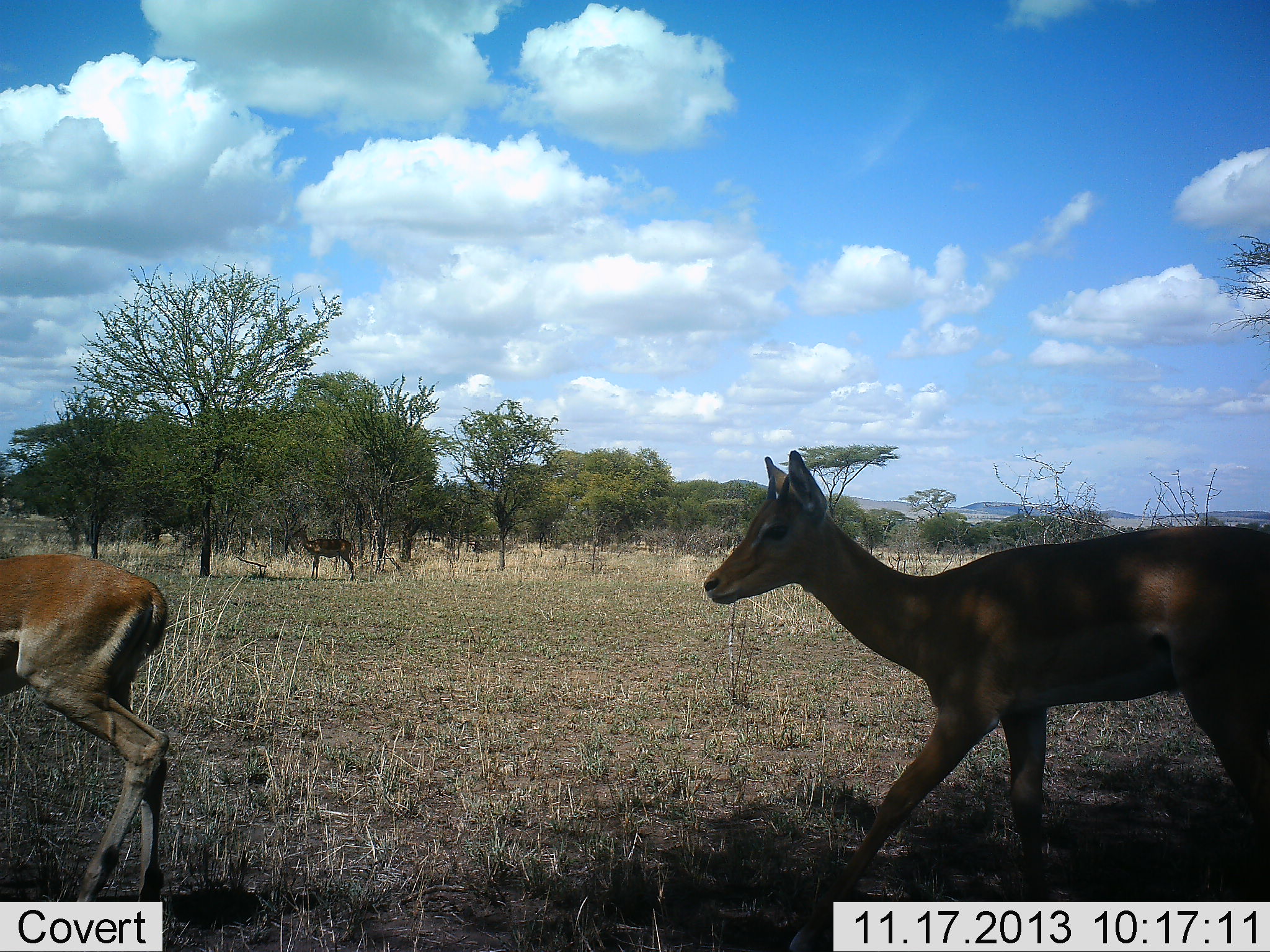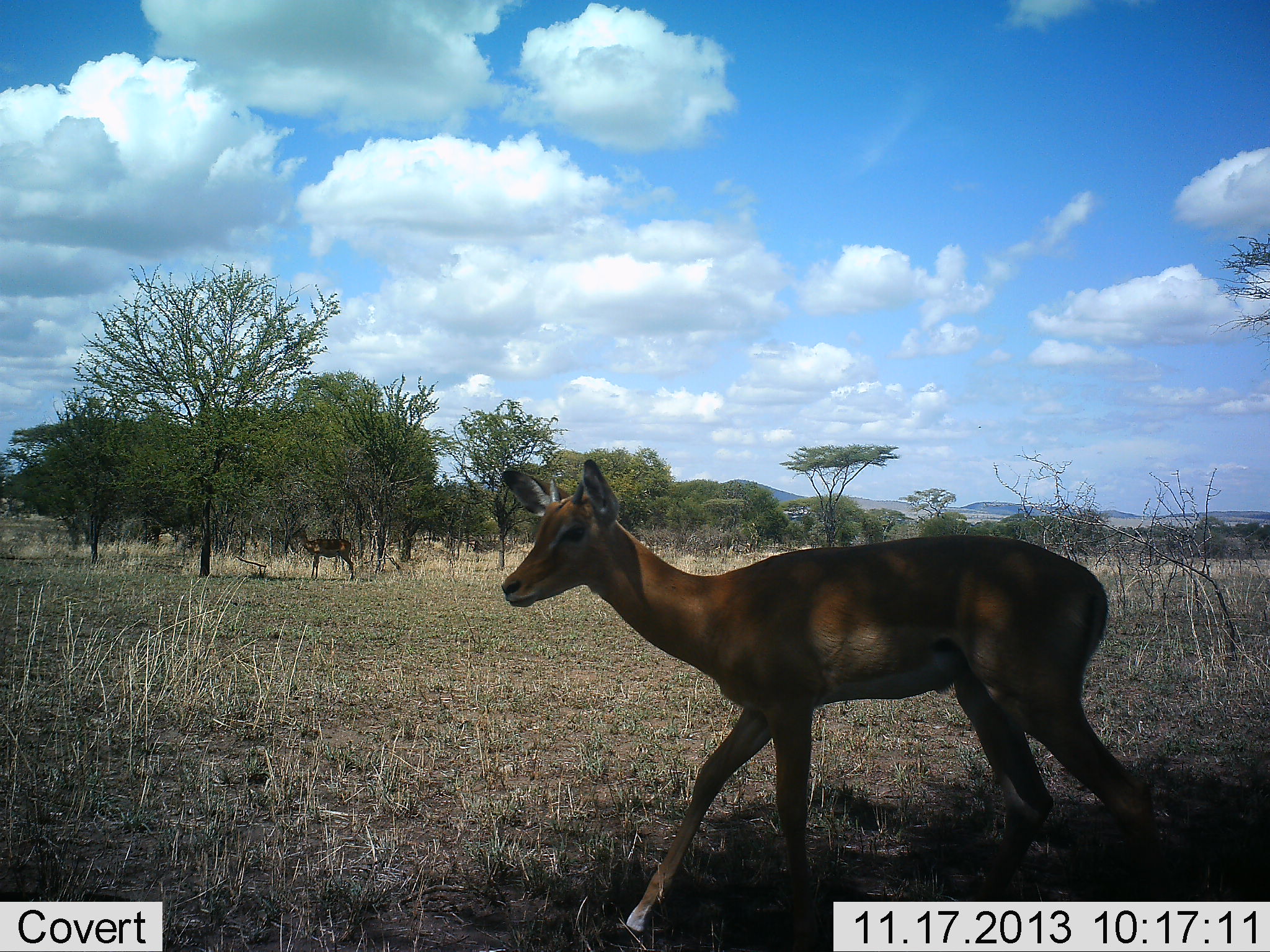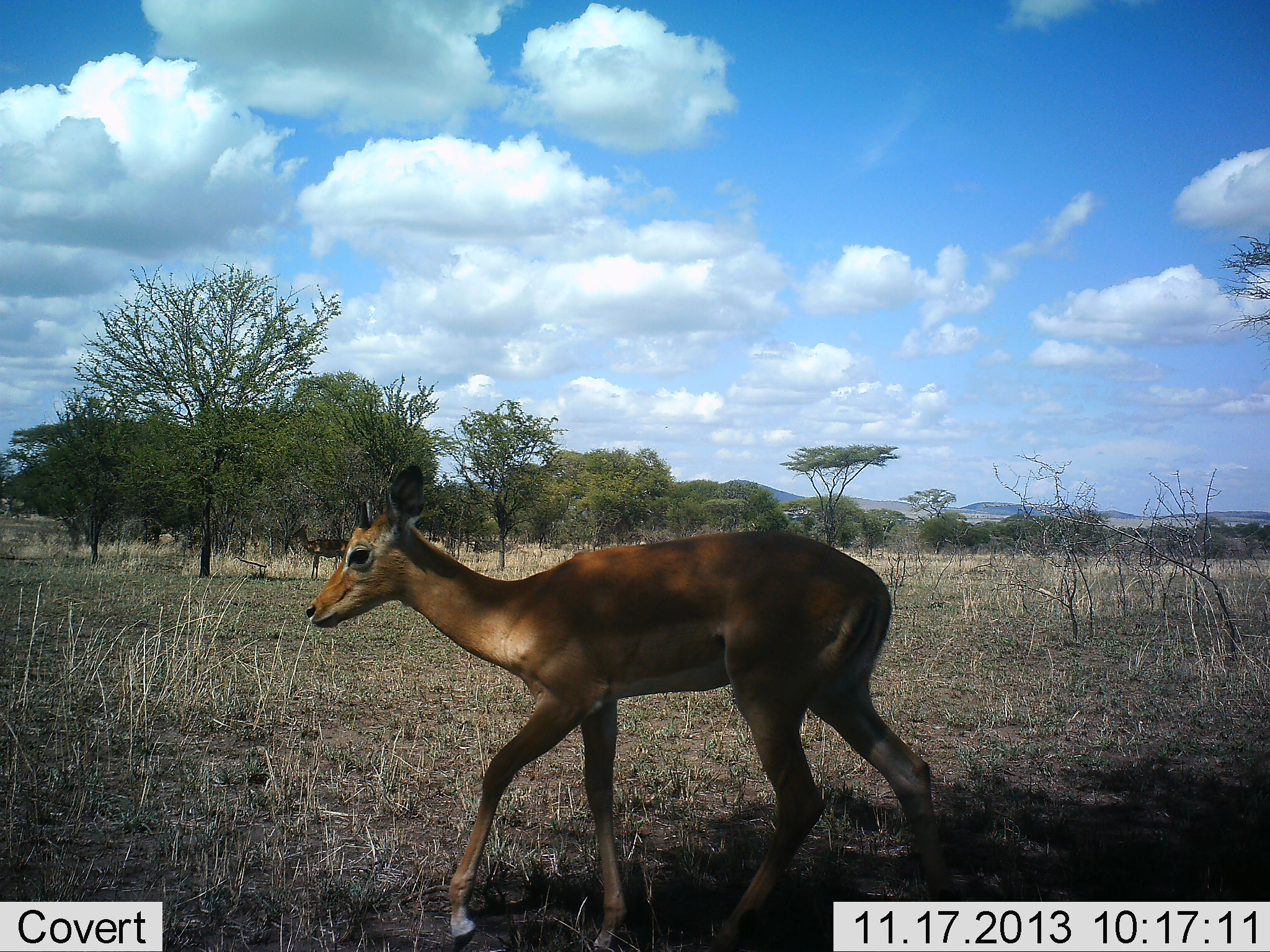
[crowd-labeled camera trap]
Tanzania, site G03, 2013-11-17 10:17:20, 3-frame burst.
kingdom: Animalia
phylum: Chordata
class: Mammalia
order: Artiodactyla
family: Bovidae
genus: Aepyceros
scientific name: Aepyceros melampus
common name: impala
Impala (Aepyceros melampus), count 2. Behavior (volunteer vote fractions): standing 30%, resting 0%, moving 100%, interacting 0%. Young present (vote fraction): 0%. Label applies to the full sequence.